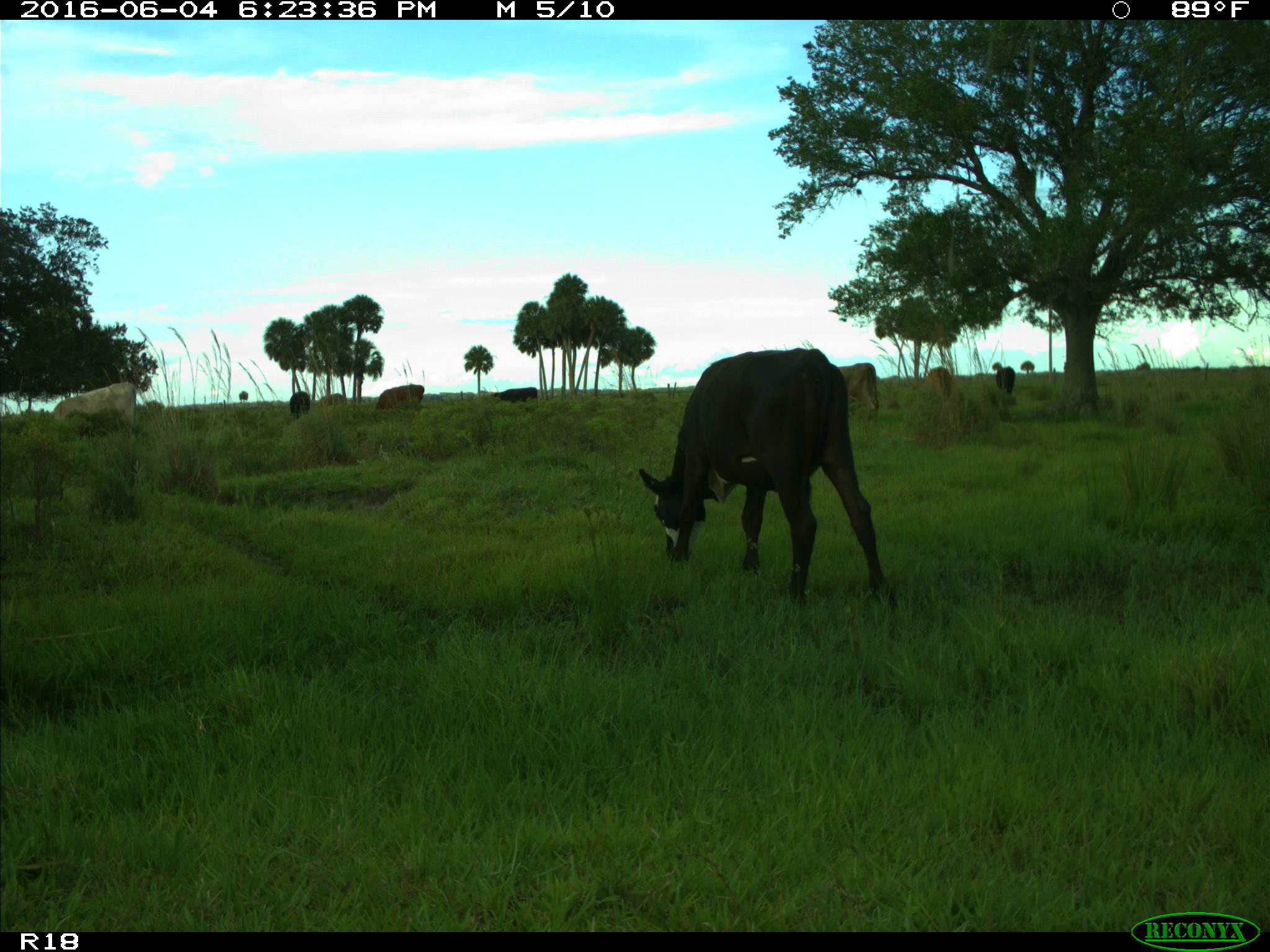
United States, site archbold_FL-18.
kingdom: Animalia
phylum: Chordata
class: Mammalia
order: Artiodactyla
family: Bovidae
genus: Bos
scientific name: Bos taurus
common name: domestic cow